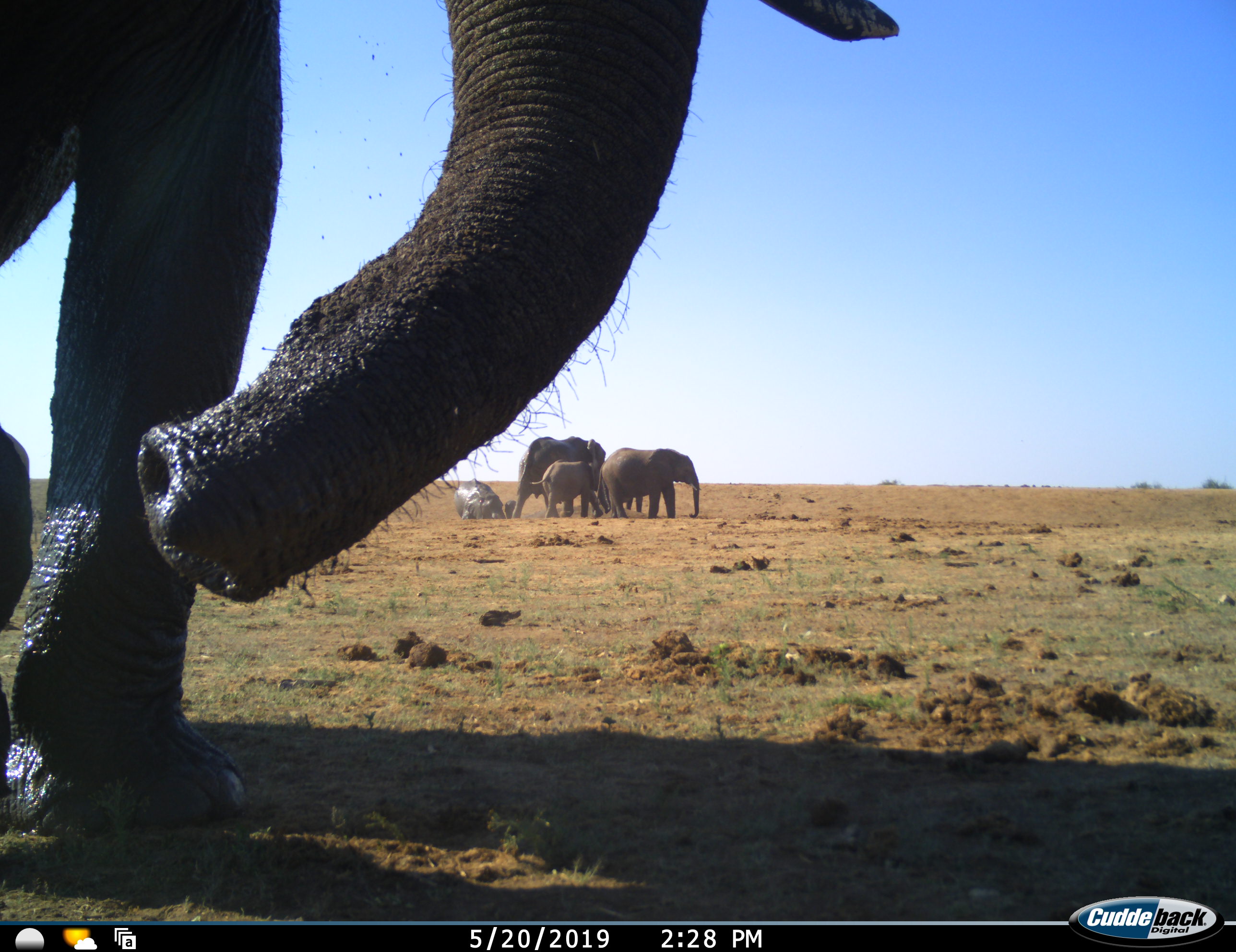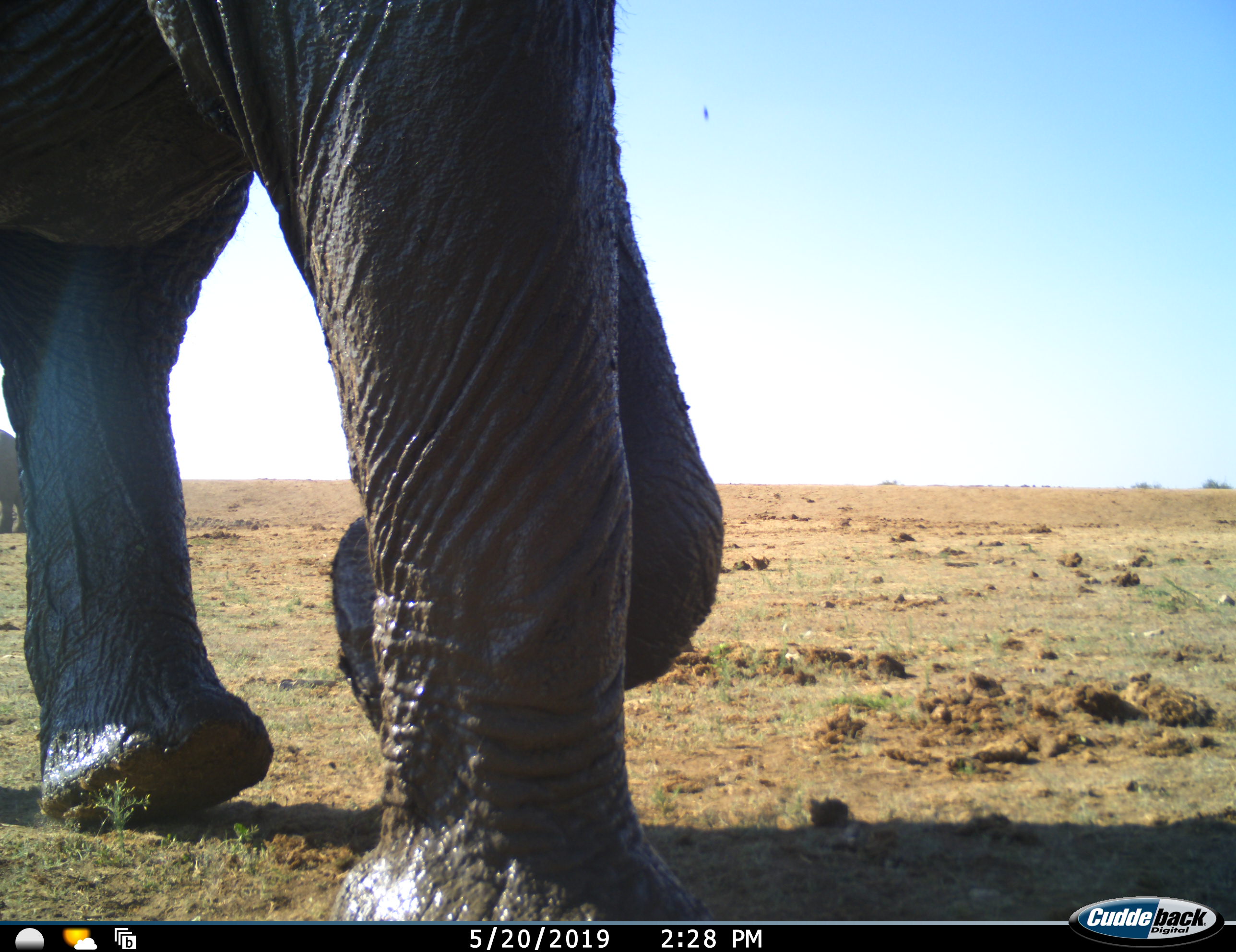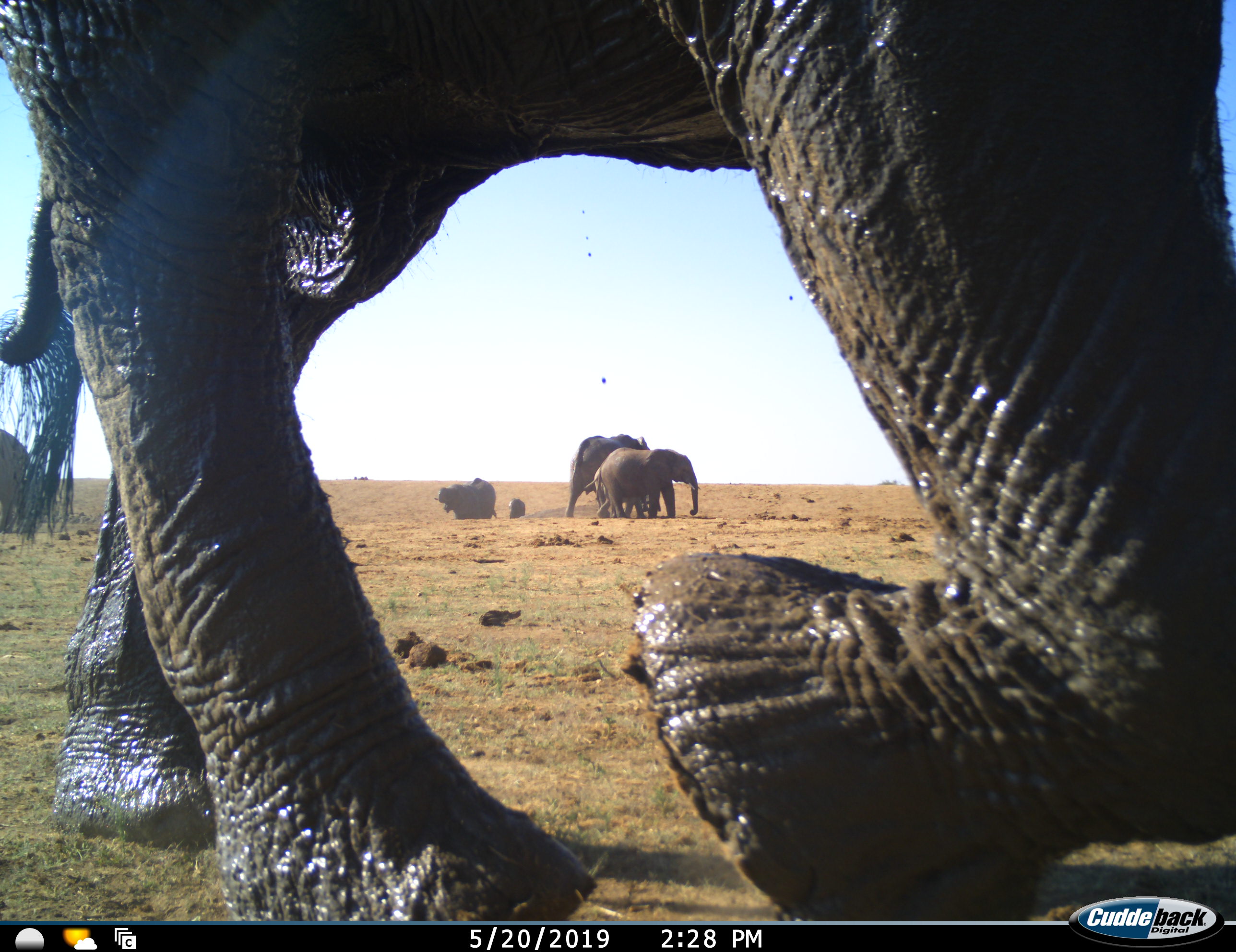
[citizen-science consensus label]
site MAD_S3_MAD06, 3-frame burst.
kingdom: Animalia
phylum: Chordata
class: Mammalia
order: Proboscidea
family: Elephantidae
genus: Loxodonta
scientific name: Loxodonta africana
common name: african bush elephant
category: elephant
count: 7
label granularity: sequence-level